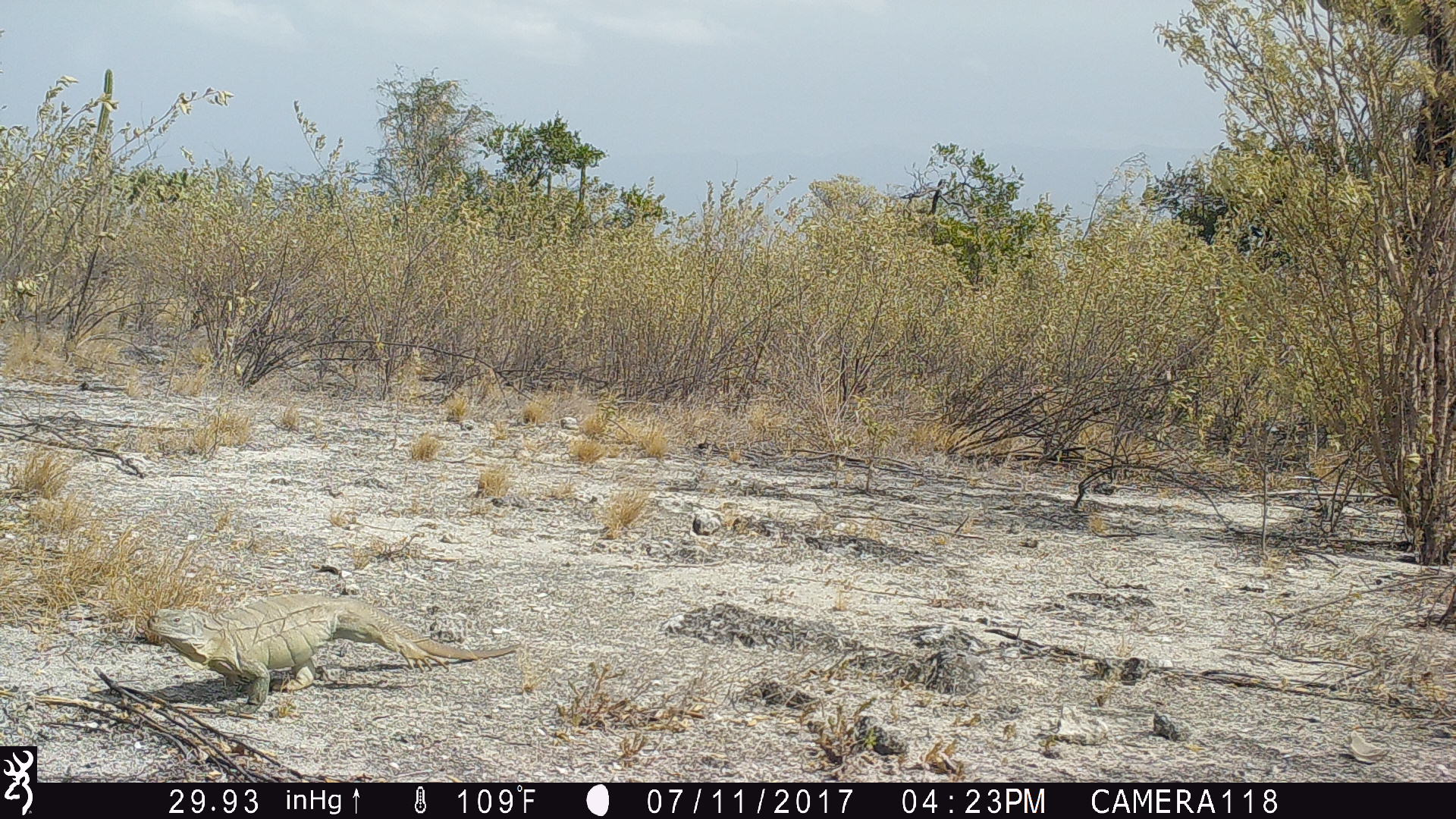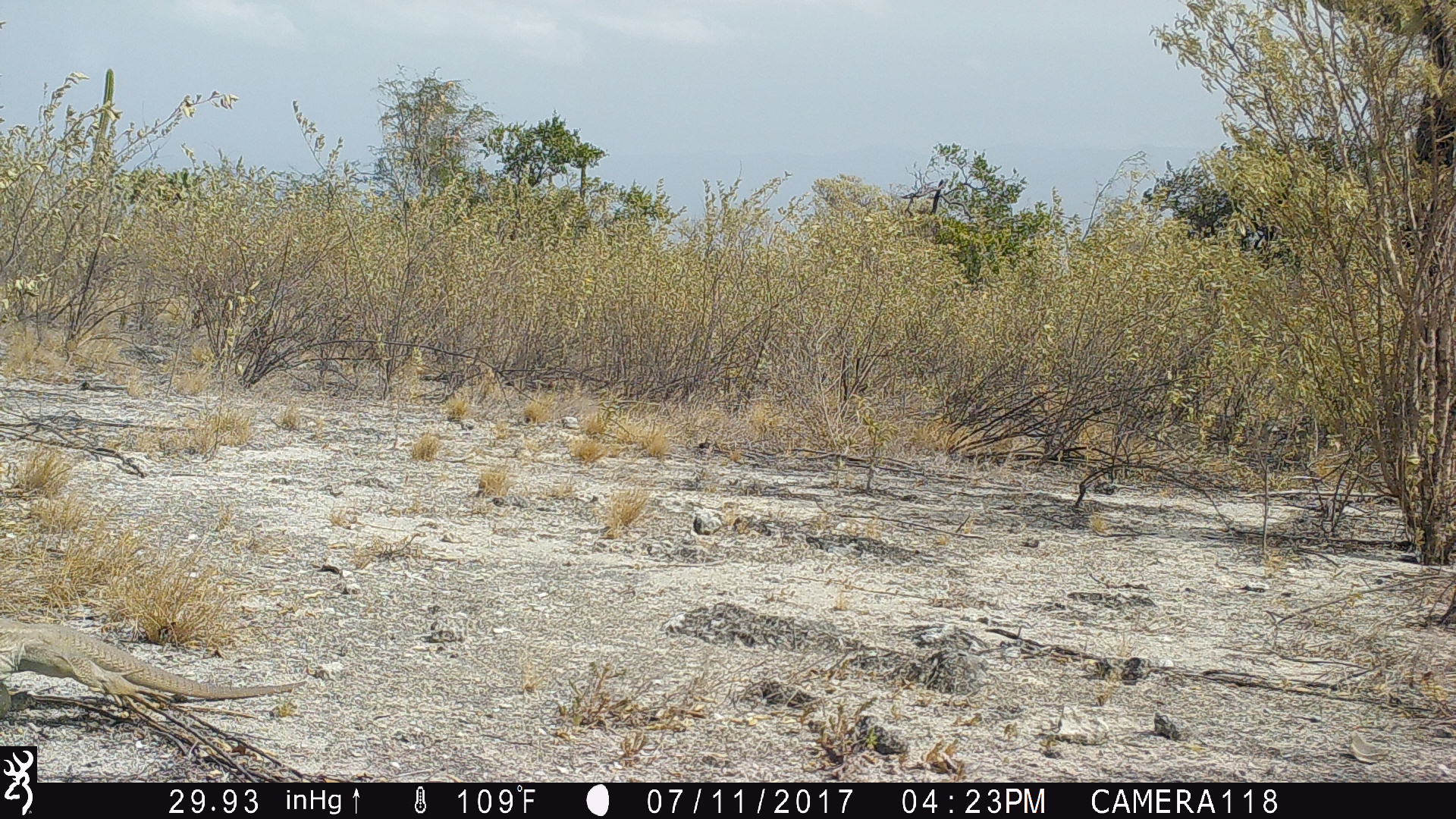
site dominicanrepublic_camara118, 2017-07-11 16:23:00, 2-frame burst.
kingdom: Animalia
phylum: Chordata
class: Reptilia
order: Squamata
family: Iguanidae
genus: Iguana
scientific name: Iguana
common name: typical iguanas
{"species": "Iguana (typical iguanas)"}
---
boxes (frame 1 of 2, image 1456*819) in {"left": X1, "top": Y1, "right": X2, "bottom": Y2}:
iguana: {"left": 135, "top": 595, "right": 515, "bottom": 711}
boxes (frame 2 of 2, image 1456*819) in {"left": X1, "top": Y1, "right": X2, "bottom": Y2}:
iguana: {"left": 0, "top": 620, "right": 304, "bottom": 719}